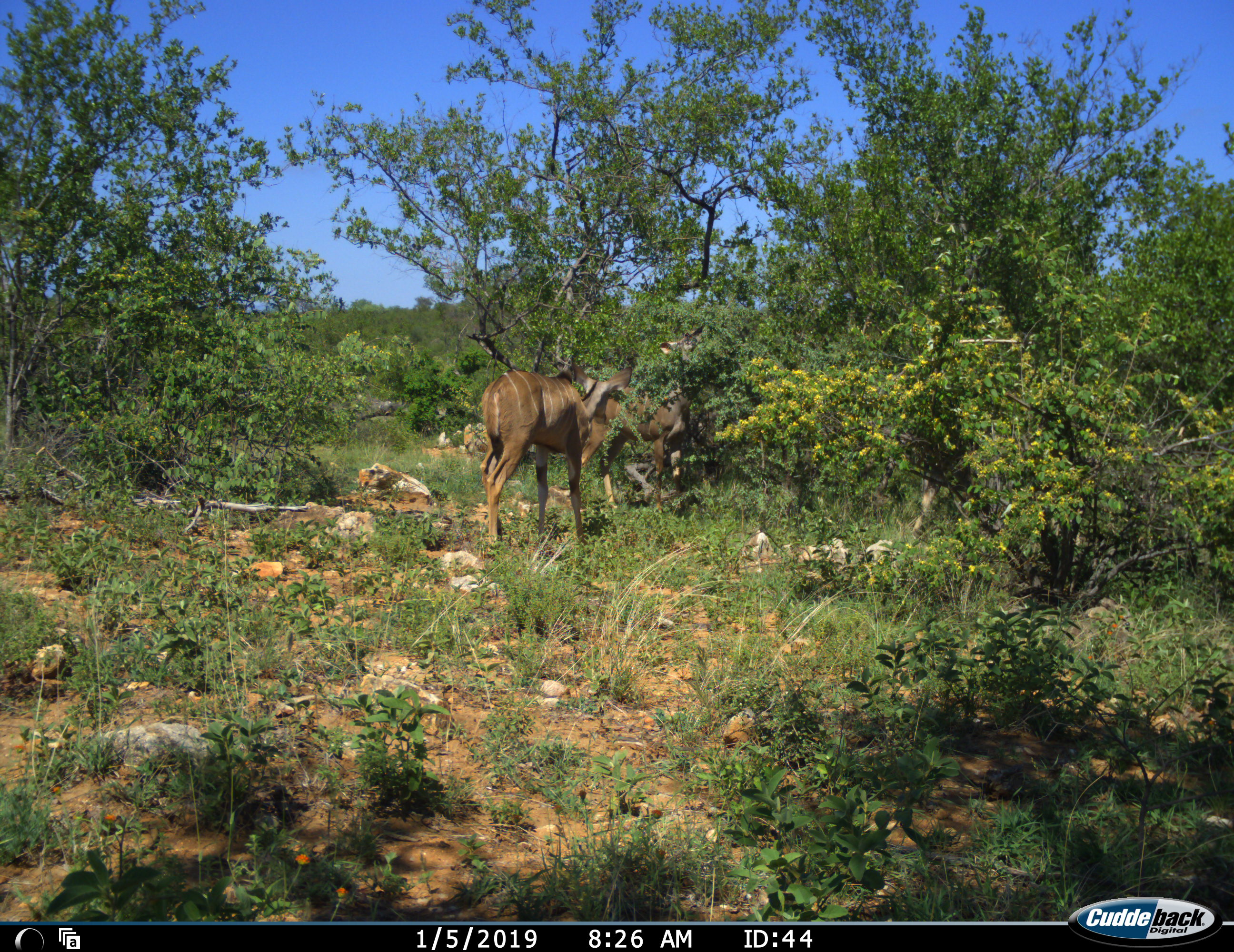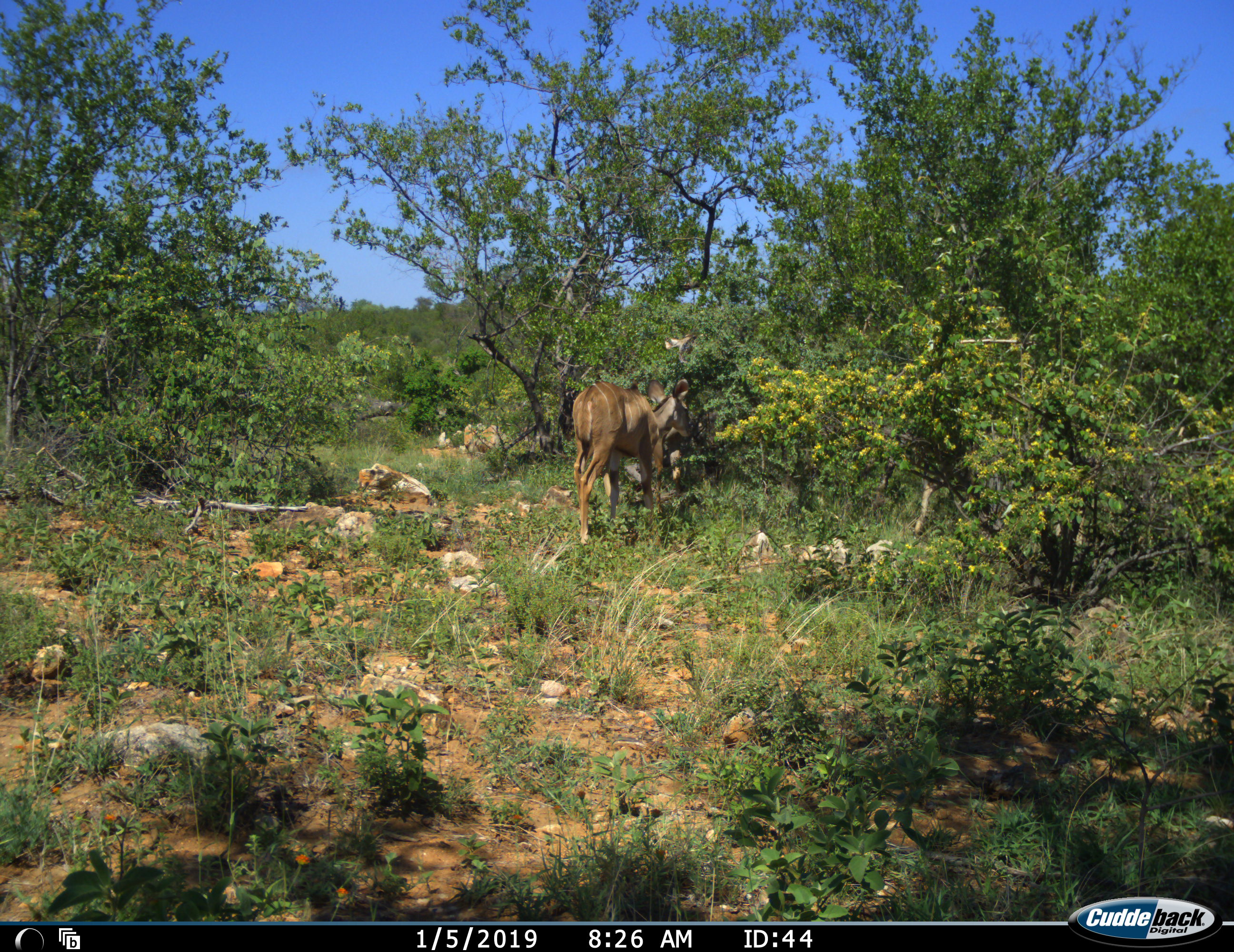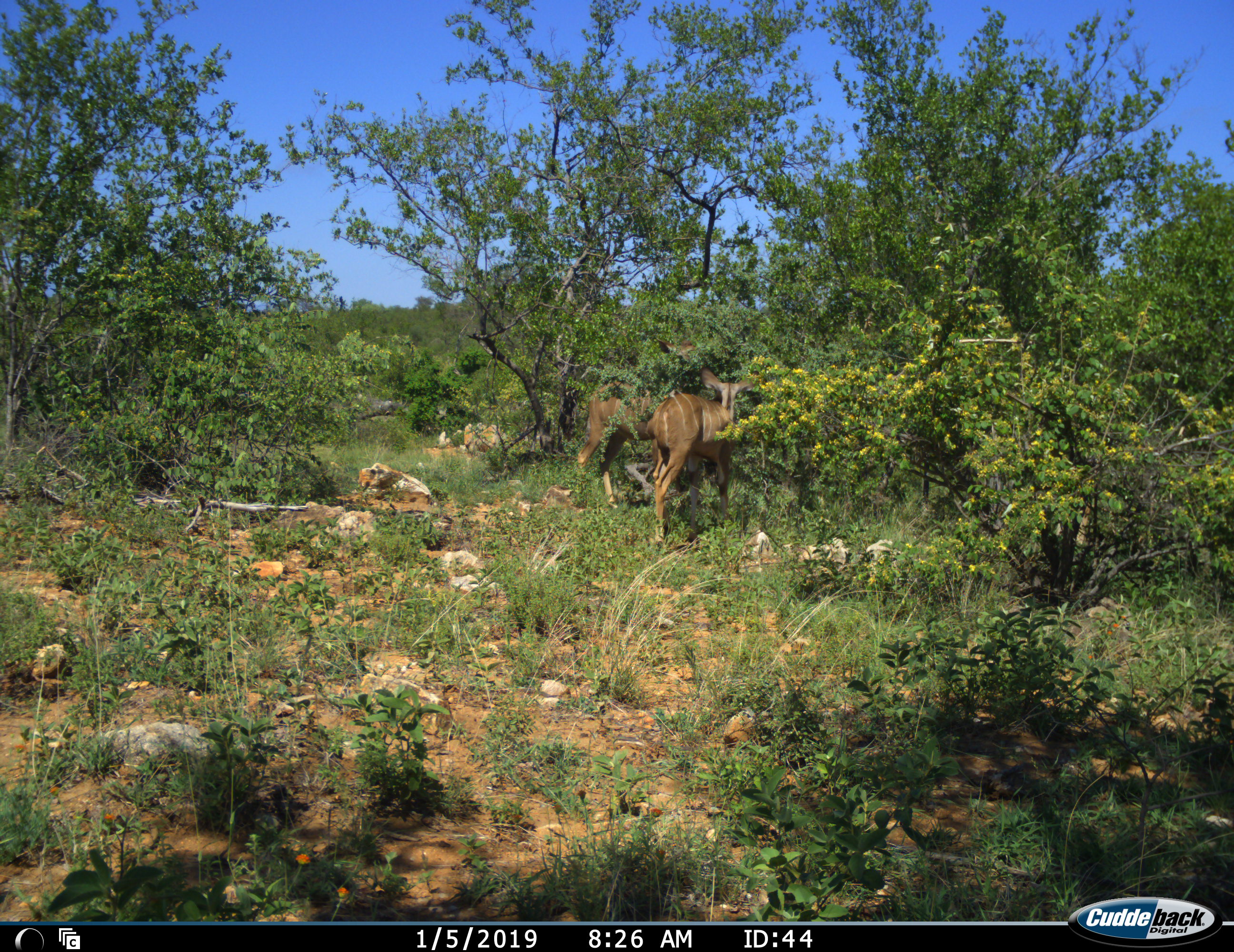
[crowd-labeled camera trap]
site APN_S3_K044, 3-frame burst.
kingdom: Animalia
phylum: Chordata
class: Mammalia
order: Artiodactyla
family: Bovidae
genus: Tragelaphus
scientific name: Tragelaphus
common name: kudu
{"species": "kudu (Tragelaphus)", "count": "2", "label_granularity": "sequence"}